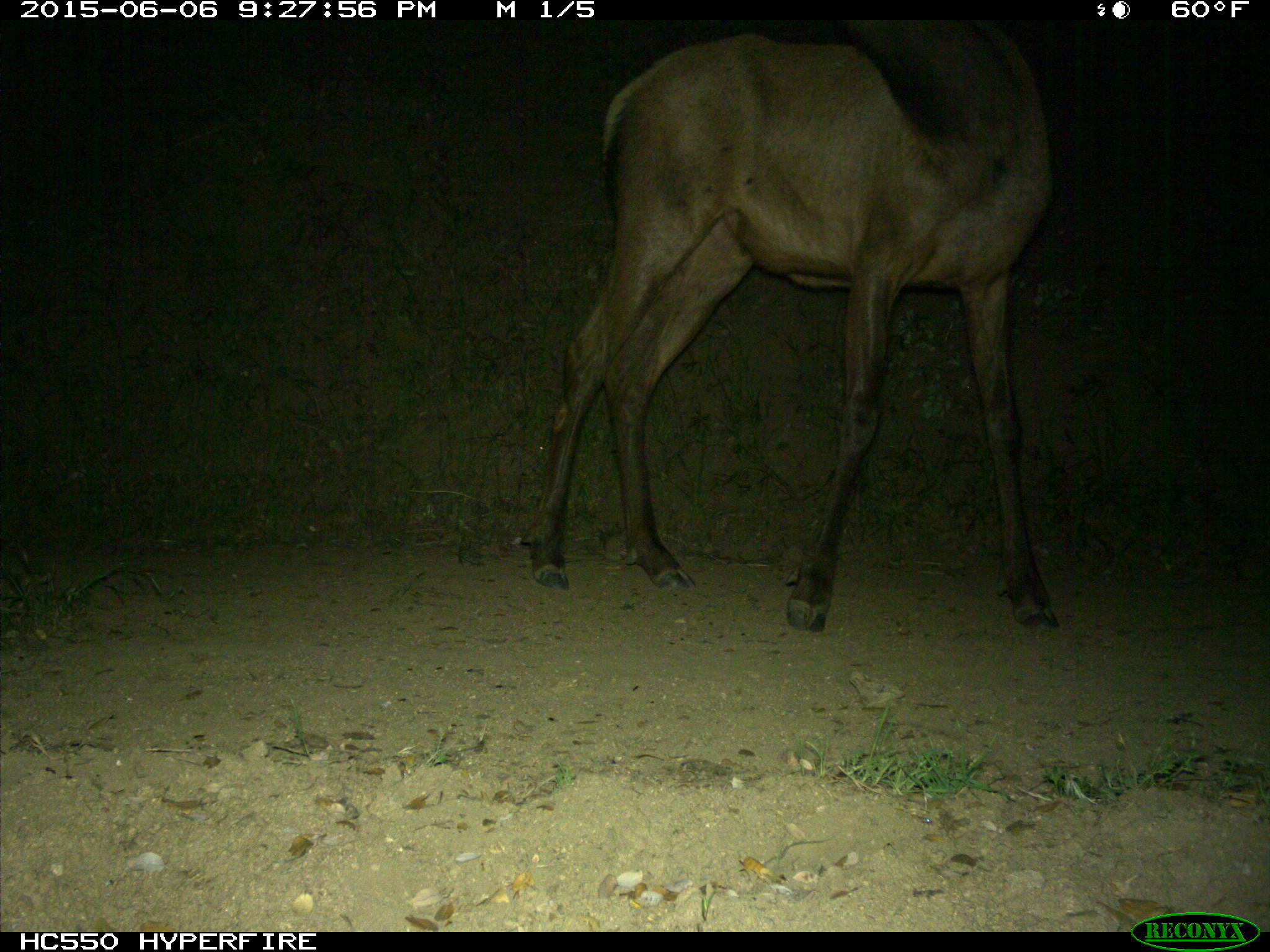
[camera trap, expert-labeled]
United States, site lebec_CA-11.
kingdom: Animalia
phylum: Chordata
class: Mammalia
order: Artiodactyla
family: Cervidae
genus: Cervus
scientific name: Cervus canadensis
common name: elk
Cervus canadensis (elk).